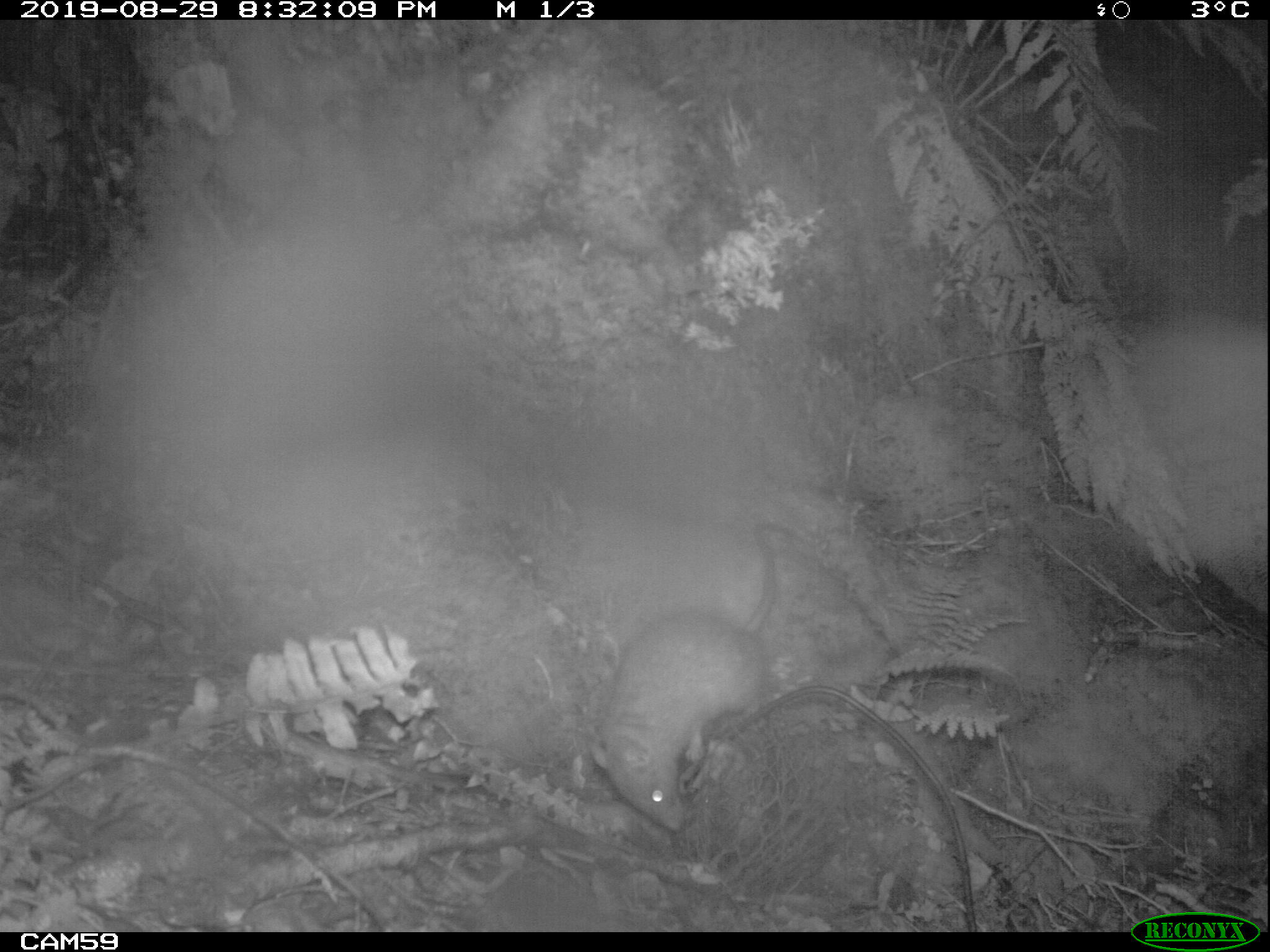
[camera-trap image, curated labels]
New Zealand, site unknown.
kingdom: Animalia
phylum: Chordata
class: Mammalia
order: Rodentia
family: Muridae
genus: Rattus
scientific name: Rattus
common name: rat